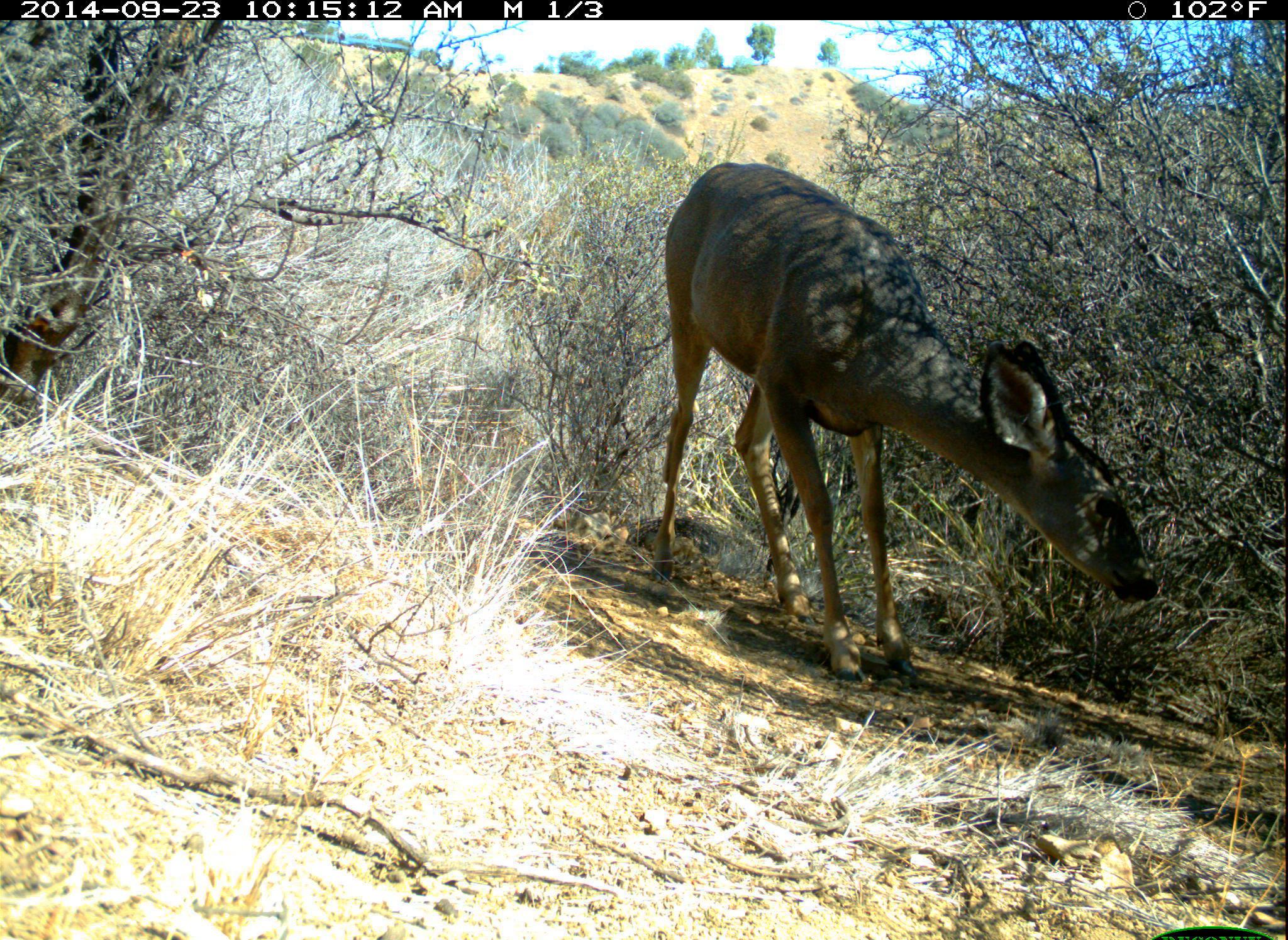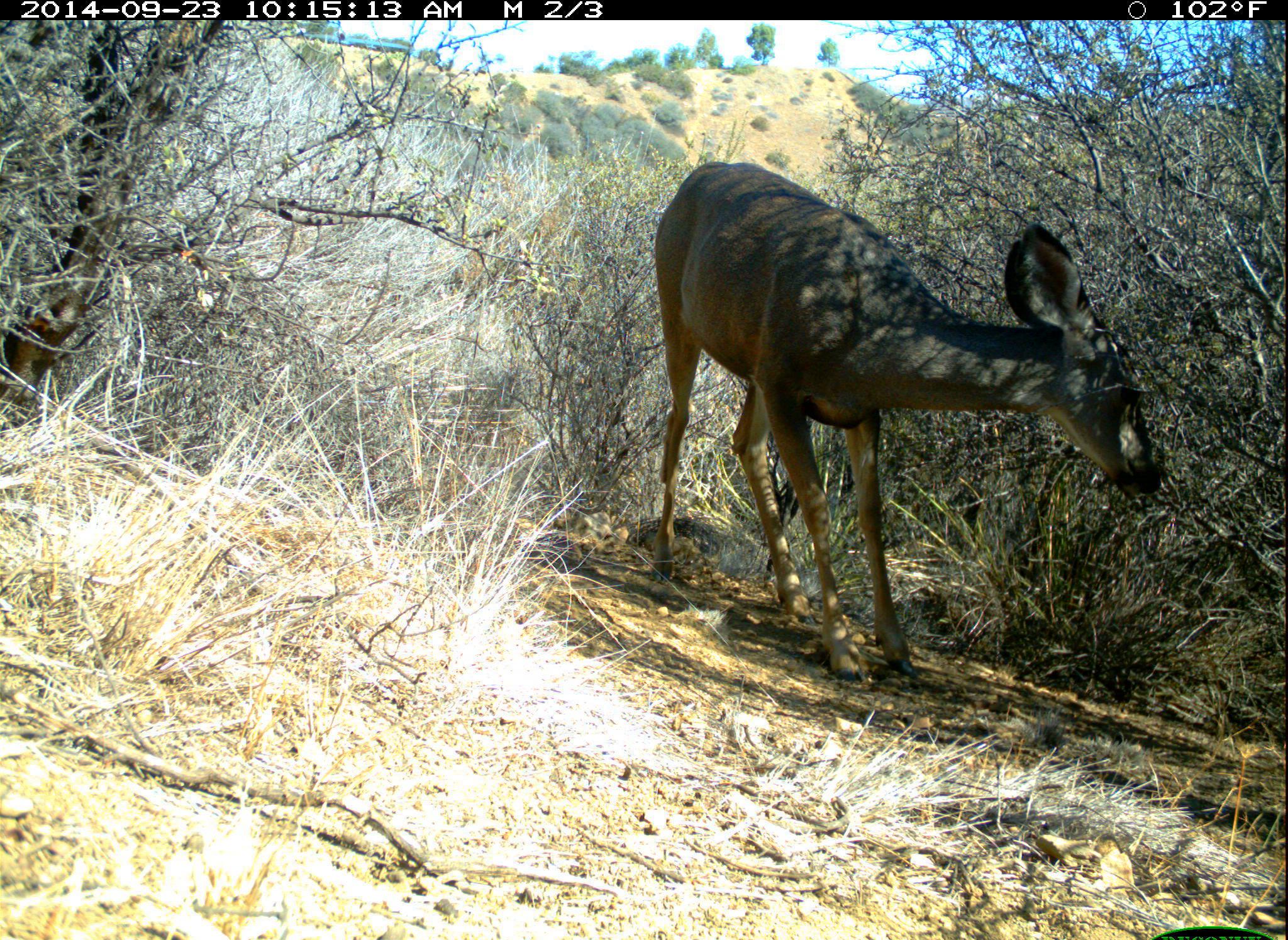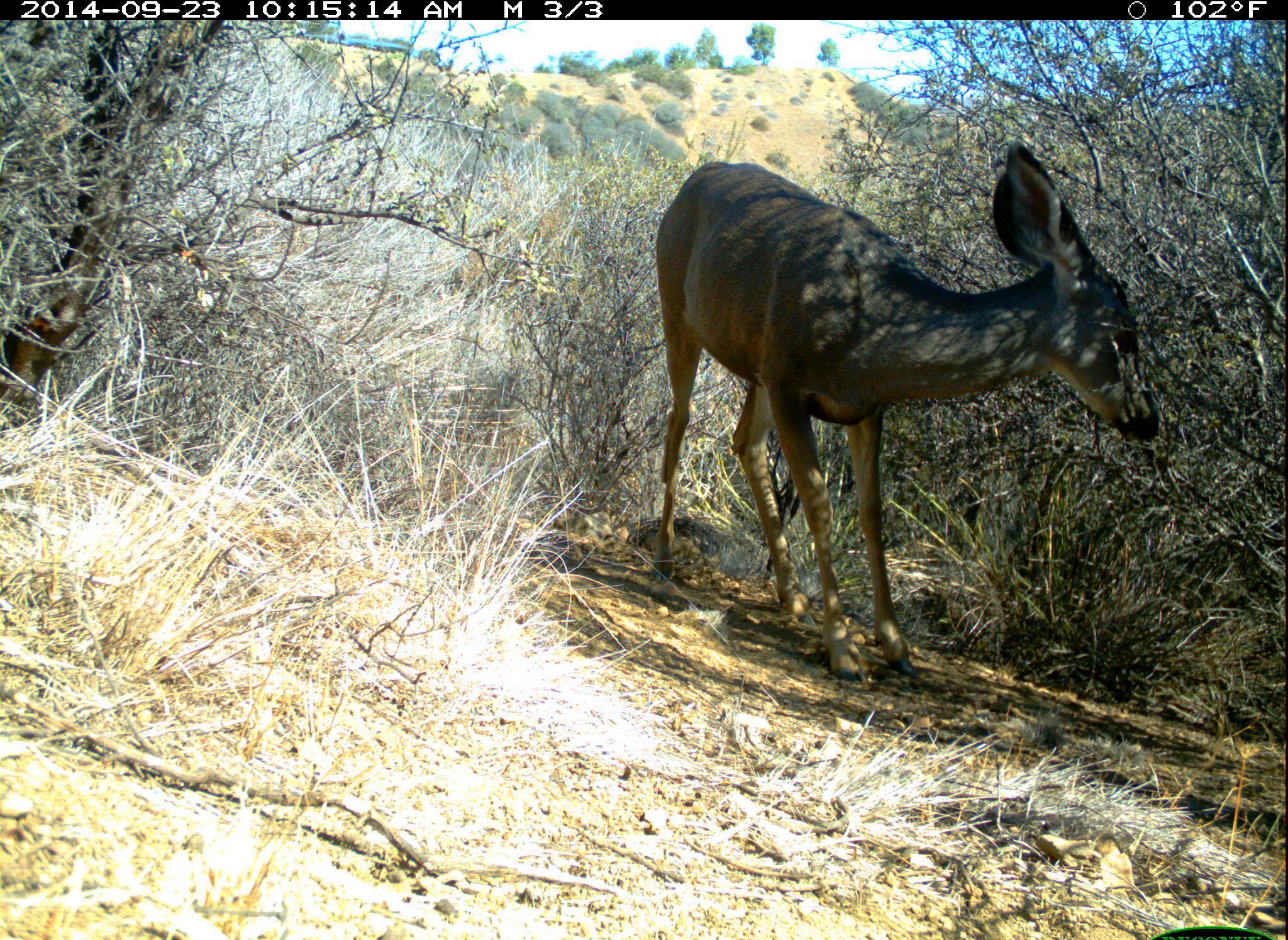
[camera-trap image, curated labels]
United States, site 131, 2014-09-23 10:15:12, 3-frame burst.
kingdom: Animalia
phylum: Chordata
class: Mammalia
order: Artiodactyla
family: Cervidae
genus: Odocoileus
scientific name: Odocoileus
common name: deer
Deer (Odocoileus).